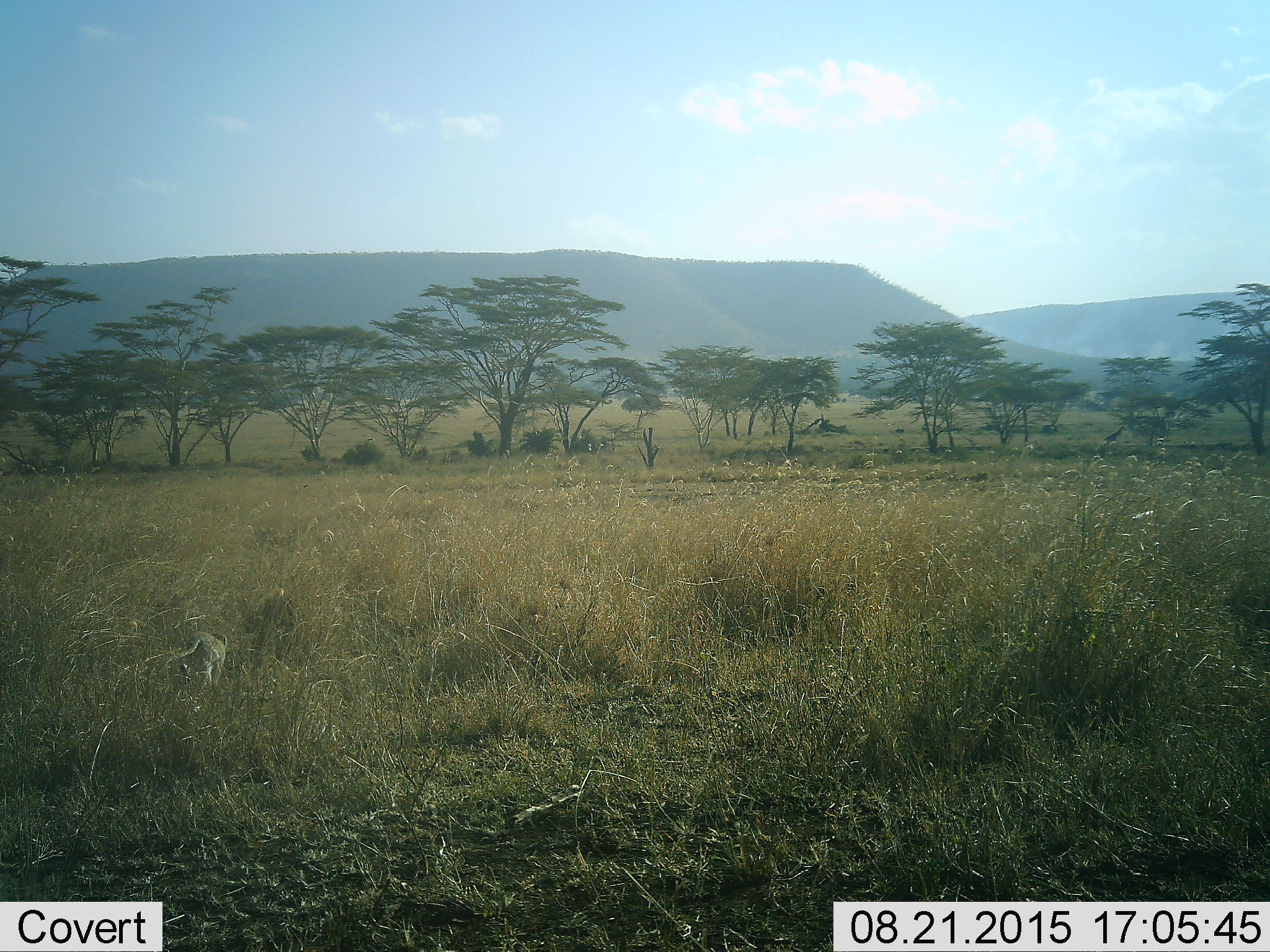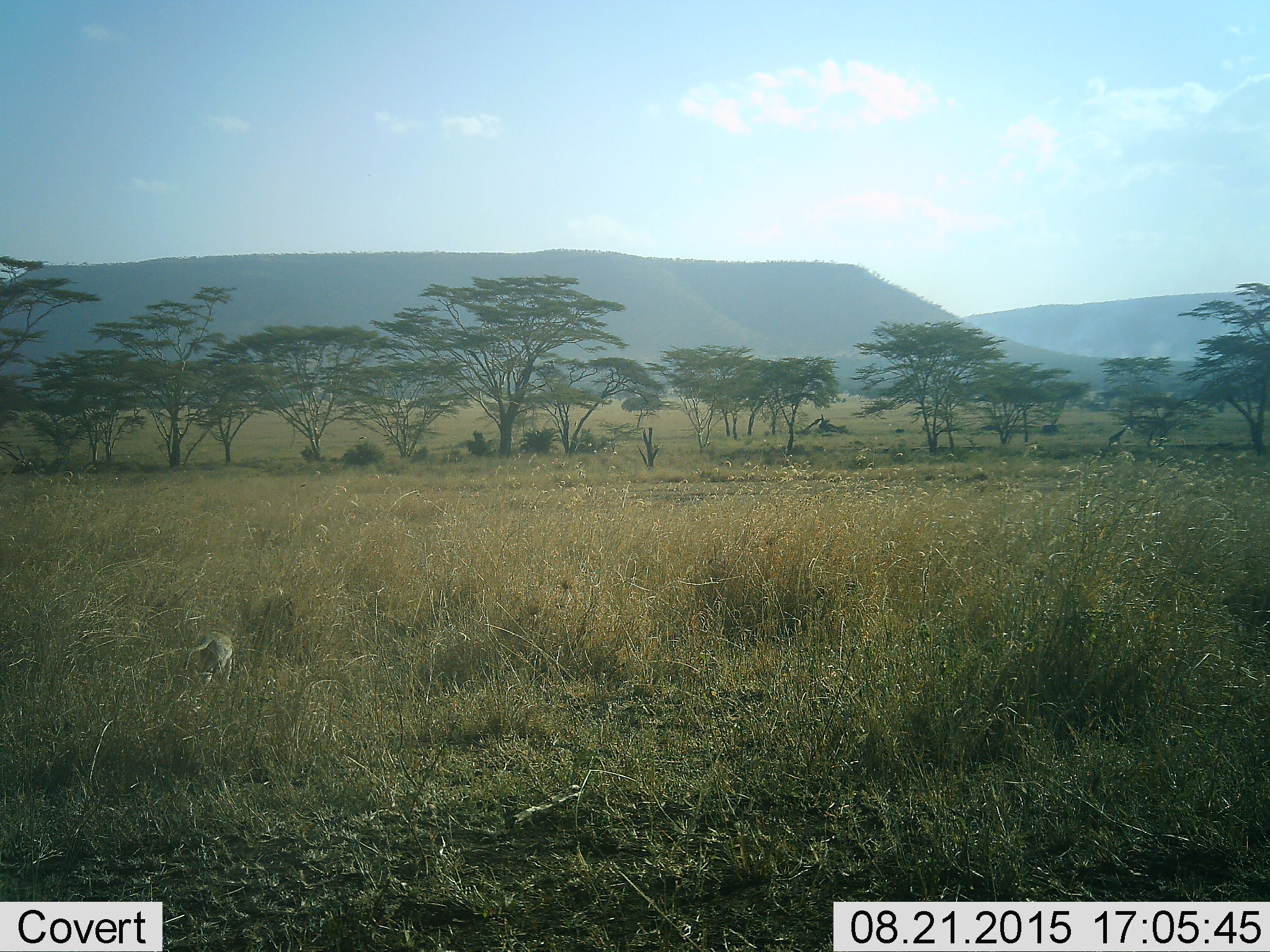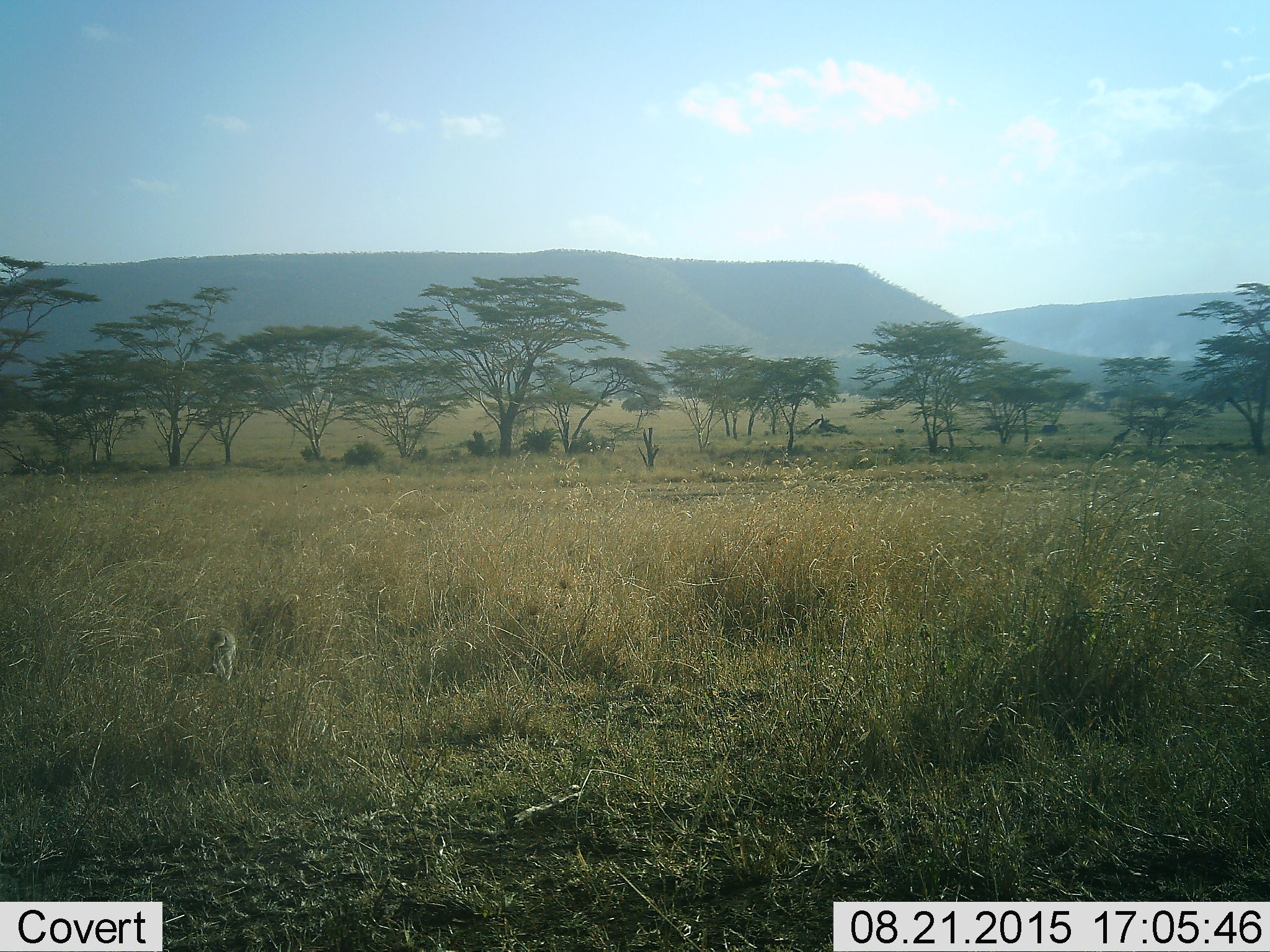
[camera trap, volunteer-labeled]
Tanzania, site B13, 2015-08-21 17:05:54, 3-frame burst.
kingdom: Animalia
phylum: Chordata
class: Mammalia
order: Primates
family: Cercopithecidae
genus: Chlorocebus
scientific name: Chlorocebus pygerythrus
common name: vervet monkey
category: monkeyvervet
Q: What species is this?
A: Monkeyvervet (vervet monkey) (Chlorocebus pygerythrus).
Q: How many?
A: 1.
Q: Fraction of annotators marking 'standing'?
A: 0%.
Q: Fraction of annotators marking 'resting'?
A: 0%.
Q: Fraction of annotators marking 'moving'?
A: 100%.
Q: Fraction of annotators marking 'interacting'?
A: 0%.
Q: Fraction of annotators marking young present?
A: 0%.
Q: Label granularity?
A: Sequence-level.